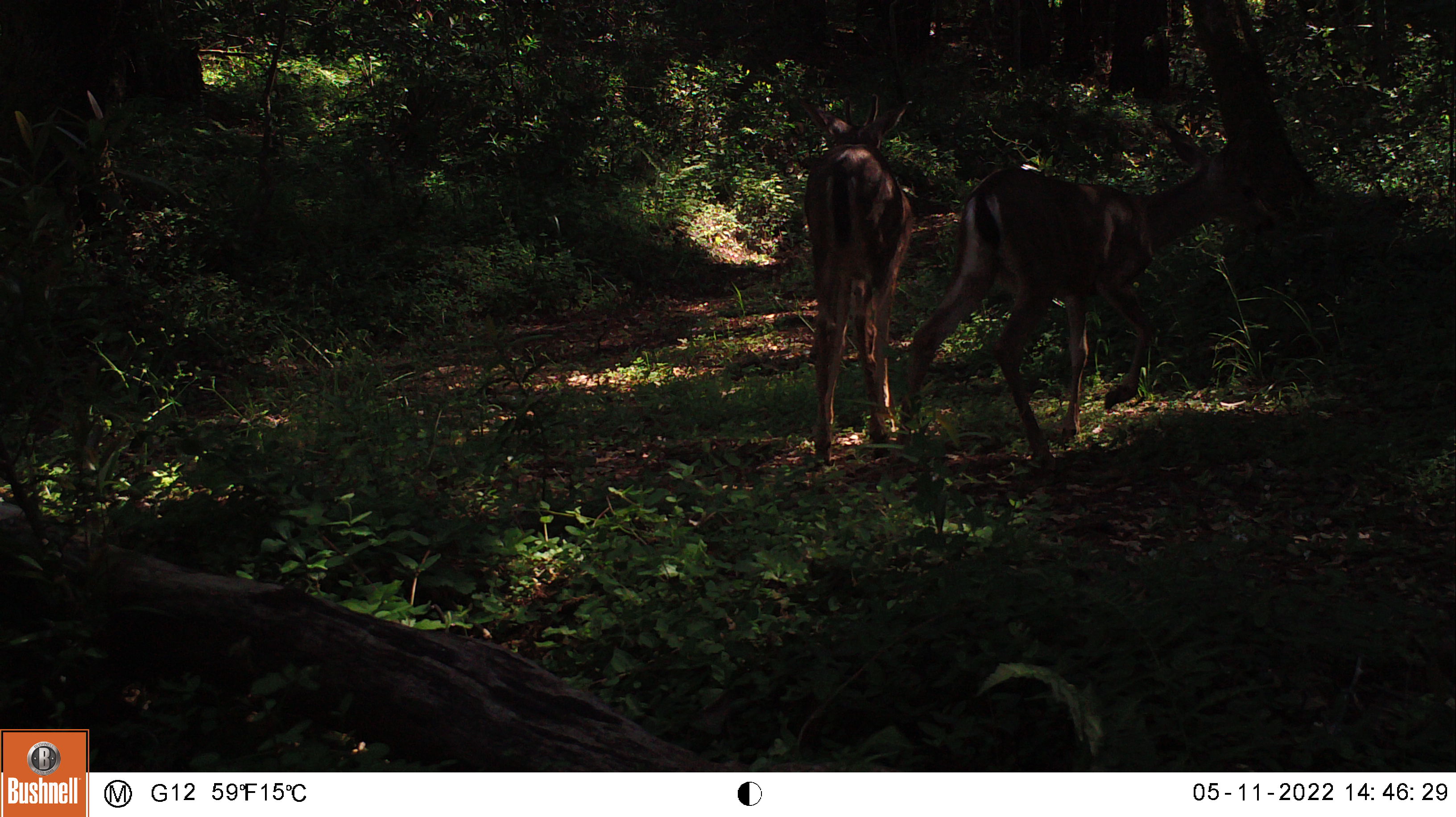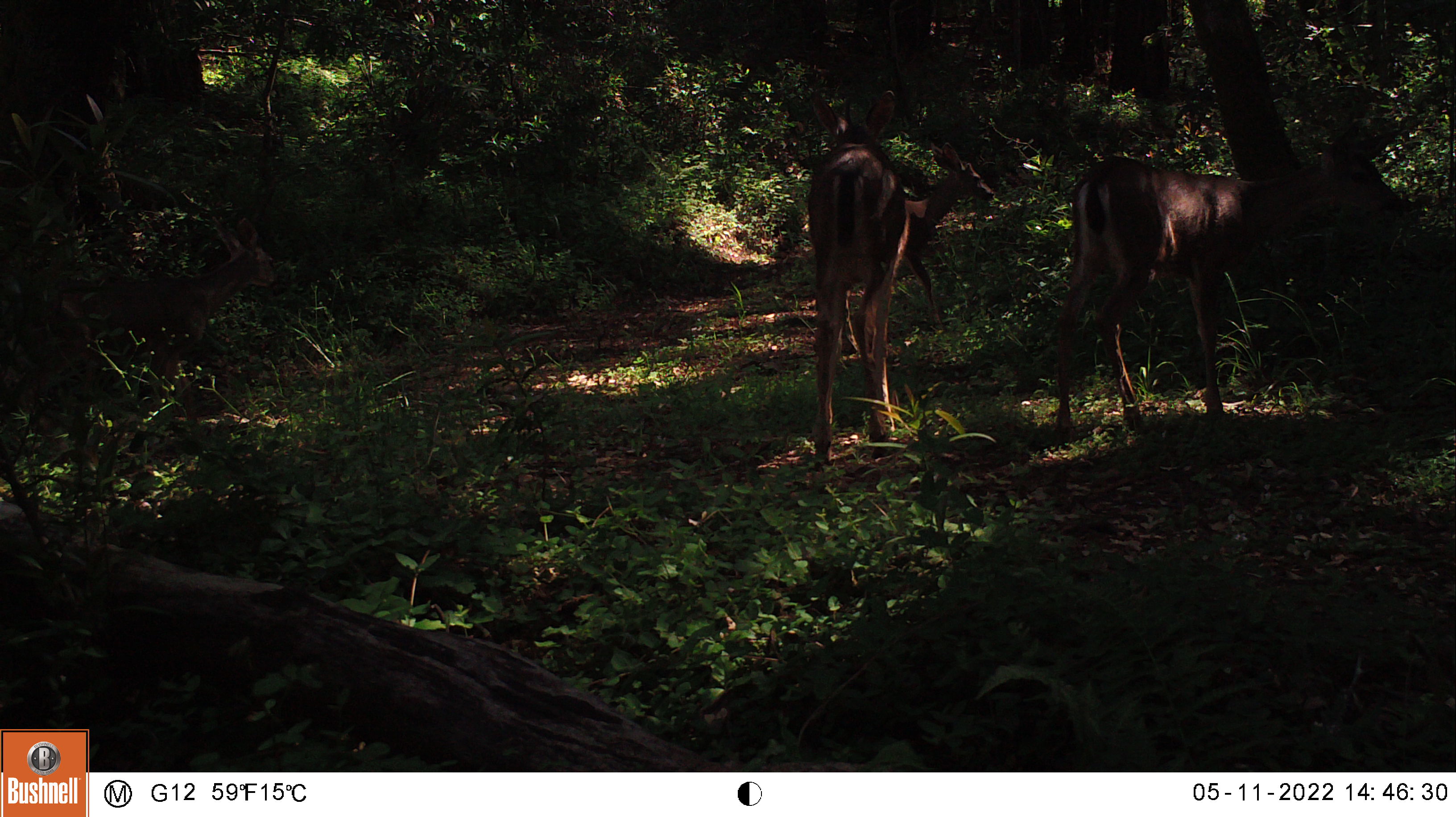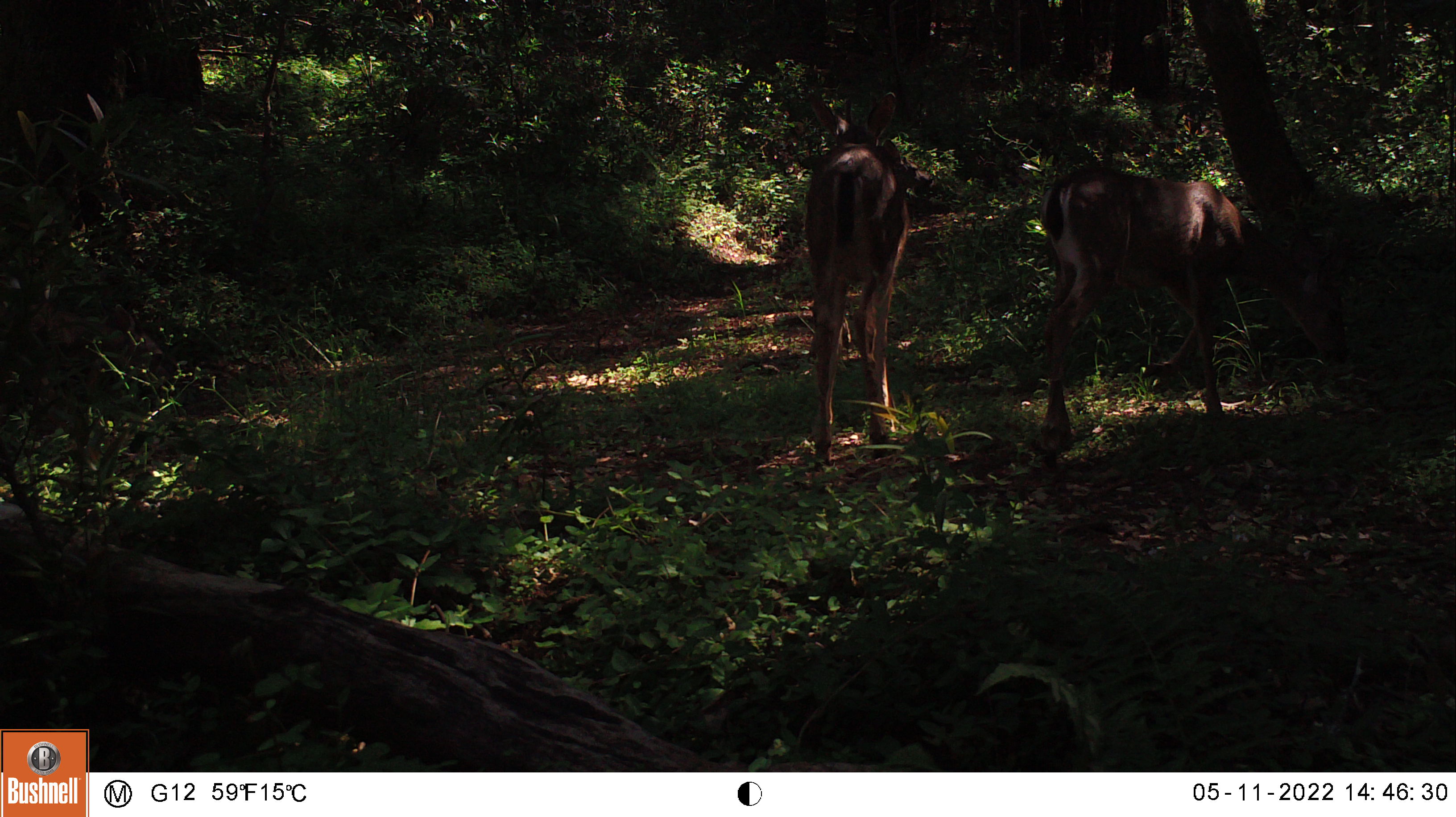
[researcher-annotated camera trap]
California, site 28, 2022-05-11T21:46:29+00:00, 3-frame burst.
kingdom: Animalia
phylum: Chordata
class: Mammalia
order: Artiodactyla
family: Cervidae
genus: Odocoileus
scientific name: Odocoileus hemionus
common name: mule deer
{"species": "mule deer (Odocoileus hemionus)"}